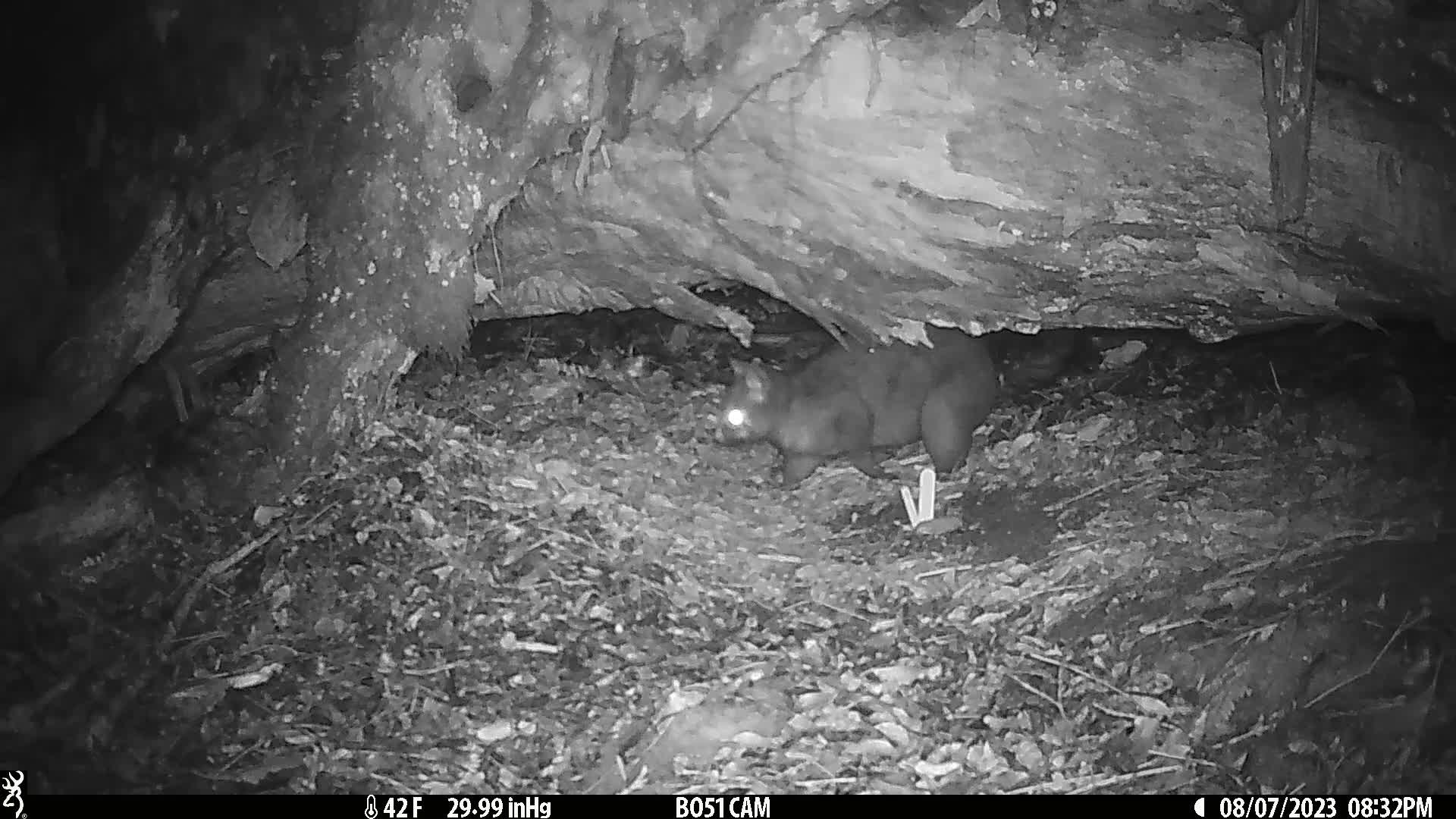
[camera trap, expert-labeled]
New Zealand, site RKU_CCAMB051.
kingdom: Animalia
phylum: Chordata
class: Mammalia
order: Diprotodontia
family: Phalangeridae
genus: Trichosurus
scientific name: Trichosurus vulpecula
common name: common brushtail possum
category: possum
Possum (common brushtail possum) (Trichosurus vulpecula).